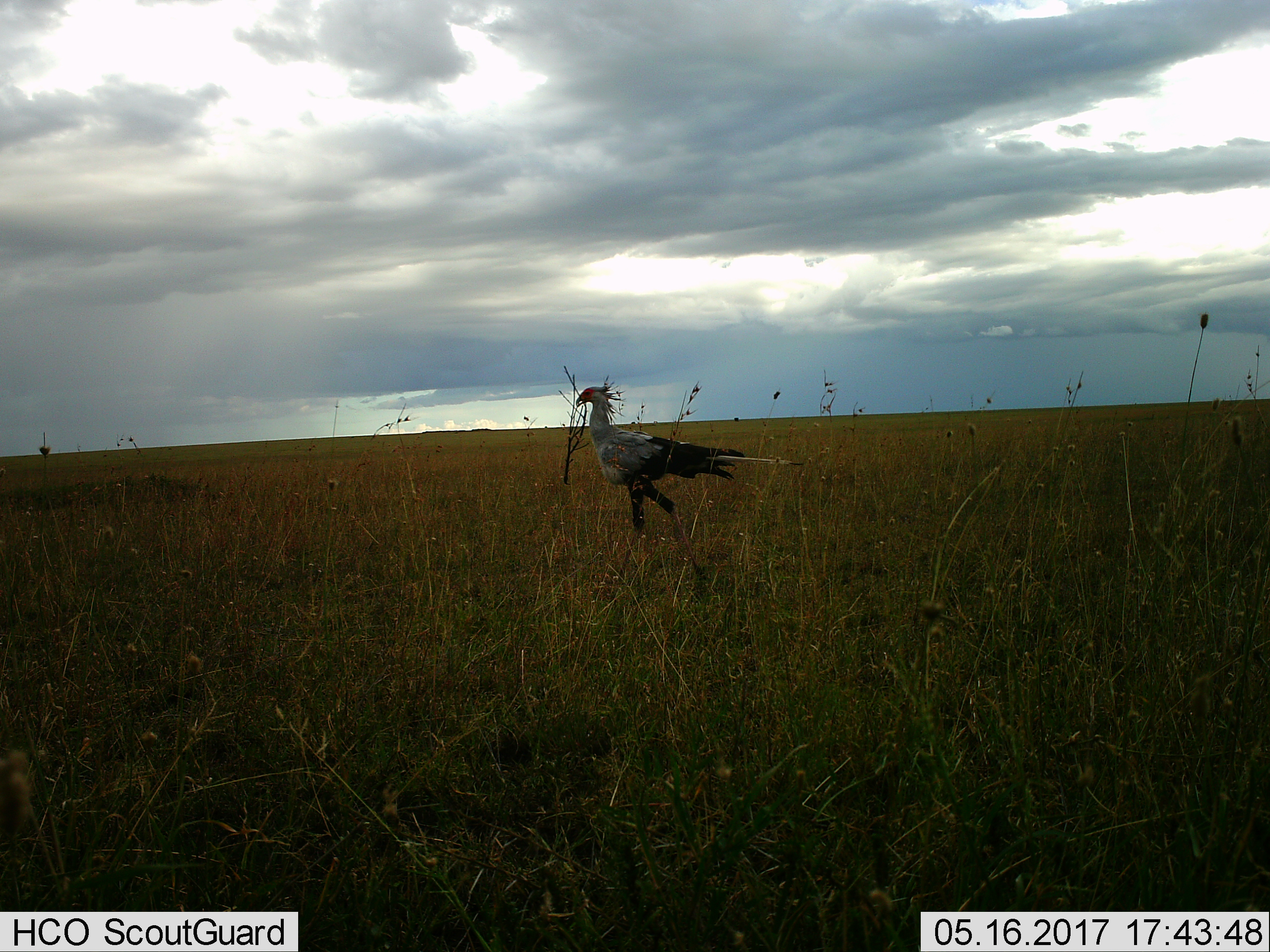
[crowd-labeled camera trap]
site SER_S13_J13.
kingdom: Animalia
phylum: Chordata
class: Aves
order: Accipitriformes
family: Sagittariidae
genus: Sagittarius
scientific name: Sagittarius serpentarius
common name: secretarybird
Secretarybird (Sagittarius serpentarius), count 1. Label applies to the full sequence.